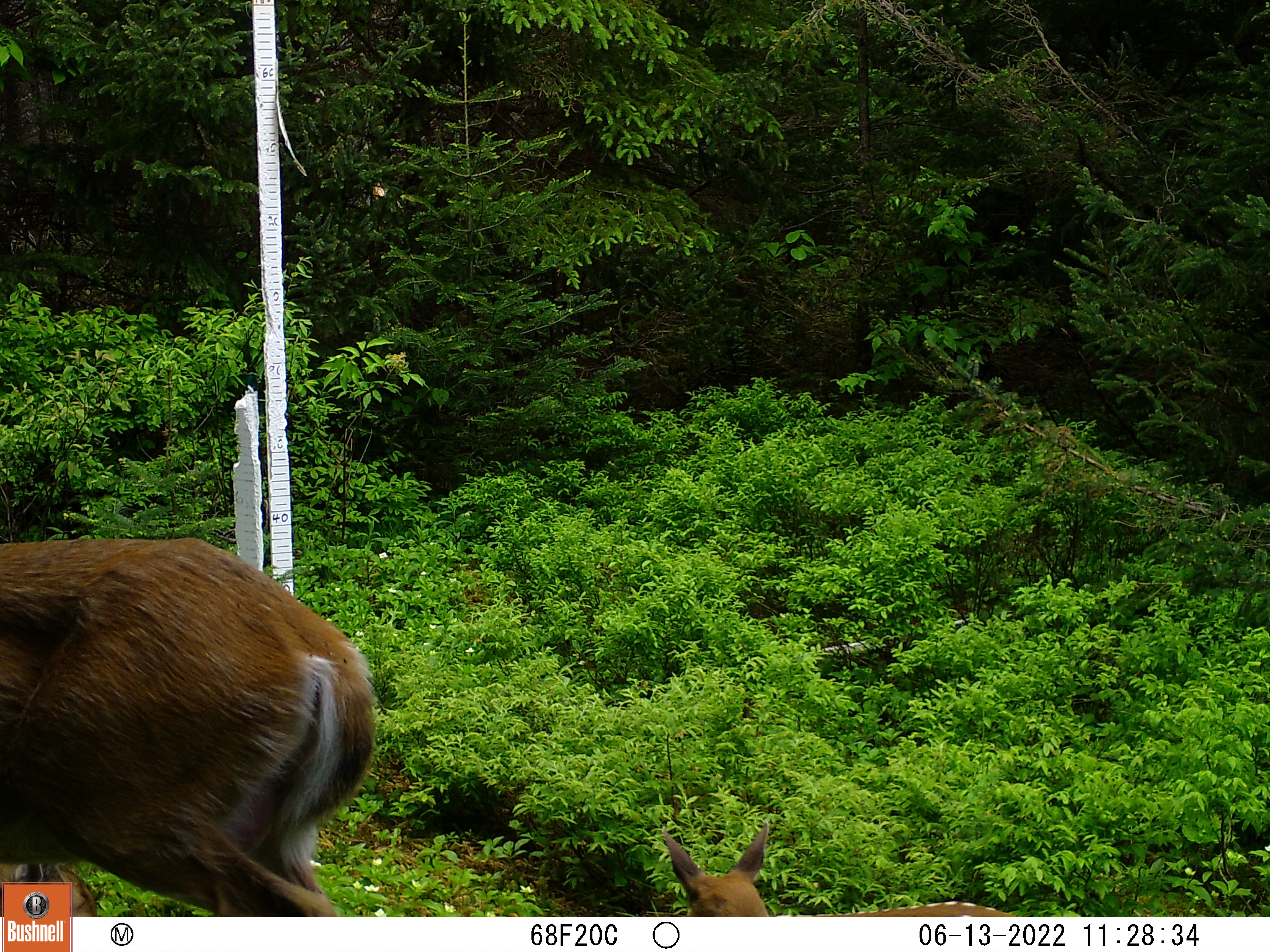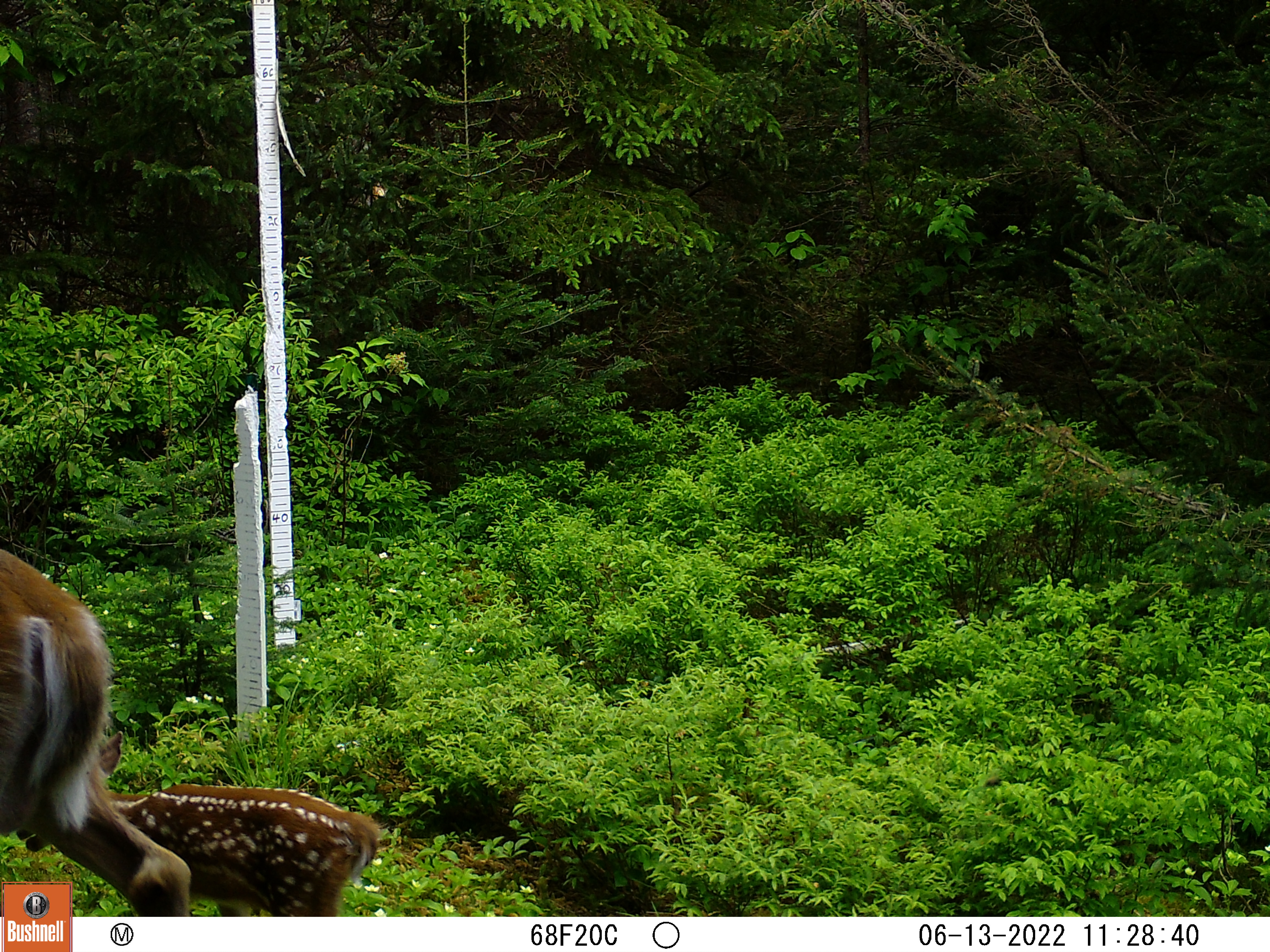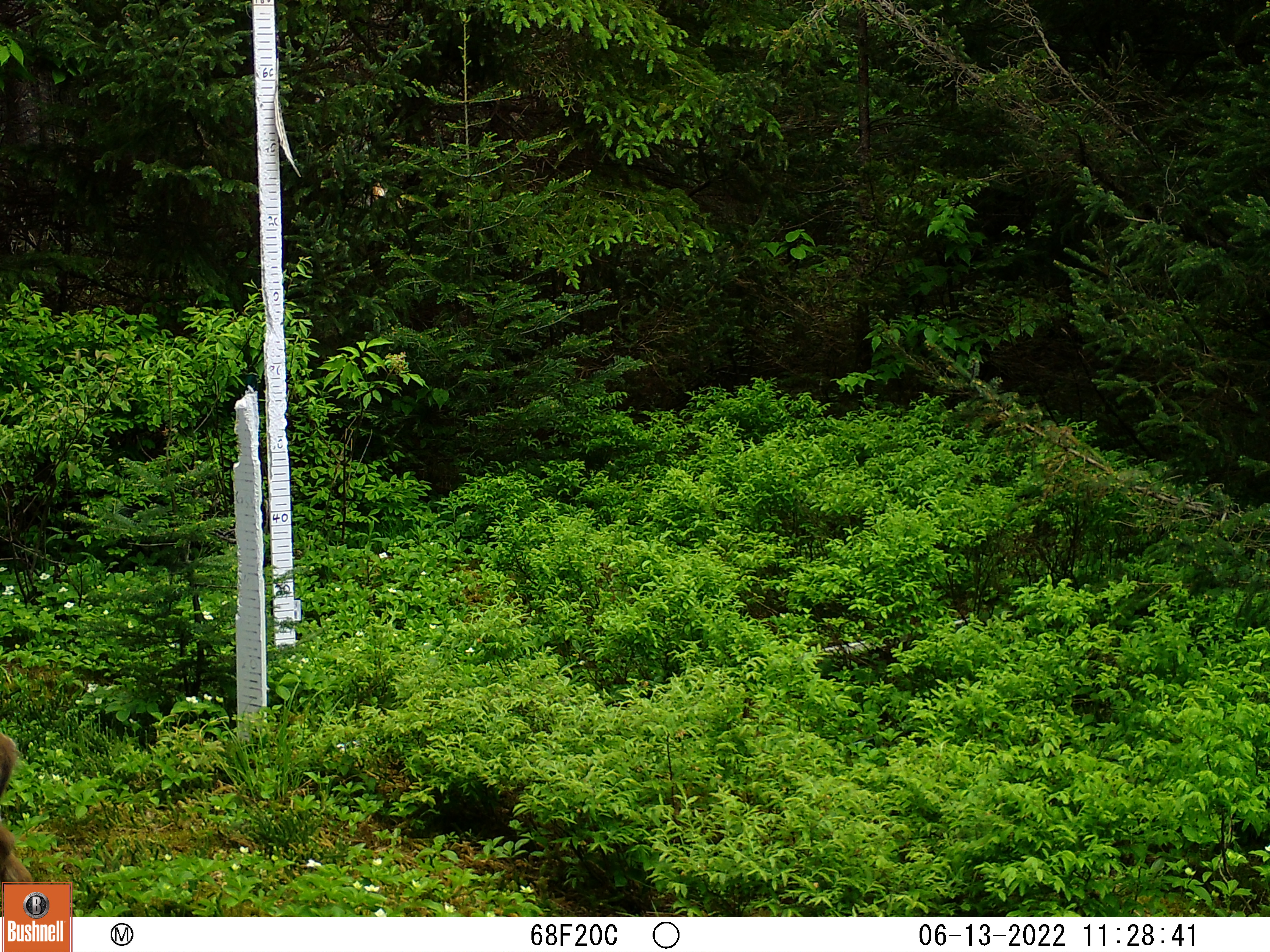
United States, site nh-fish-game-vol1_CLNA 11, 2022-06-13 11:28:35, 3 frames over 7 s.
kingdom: Animalia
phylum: Chordata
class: Mammalia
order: Artiodactyla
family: Cervidae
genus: Odocoileus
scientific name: Odocoileus virginianus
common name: white-tailed deer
White-tailed deer (Odocoileus virginianus).